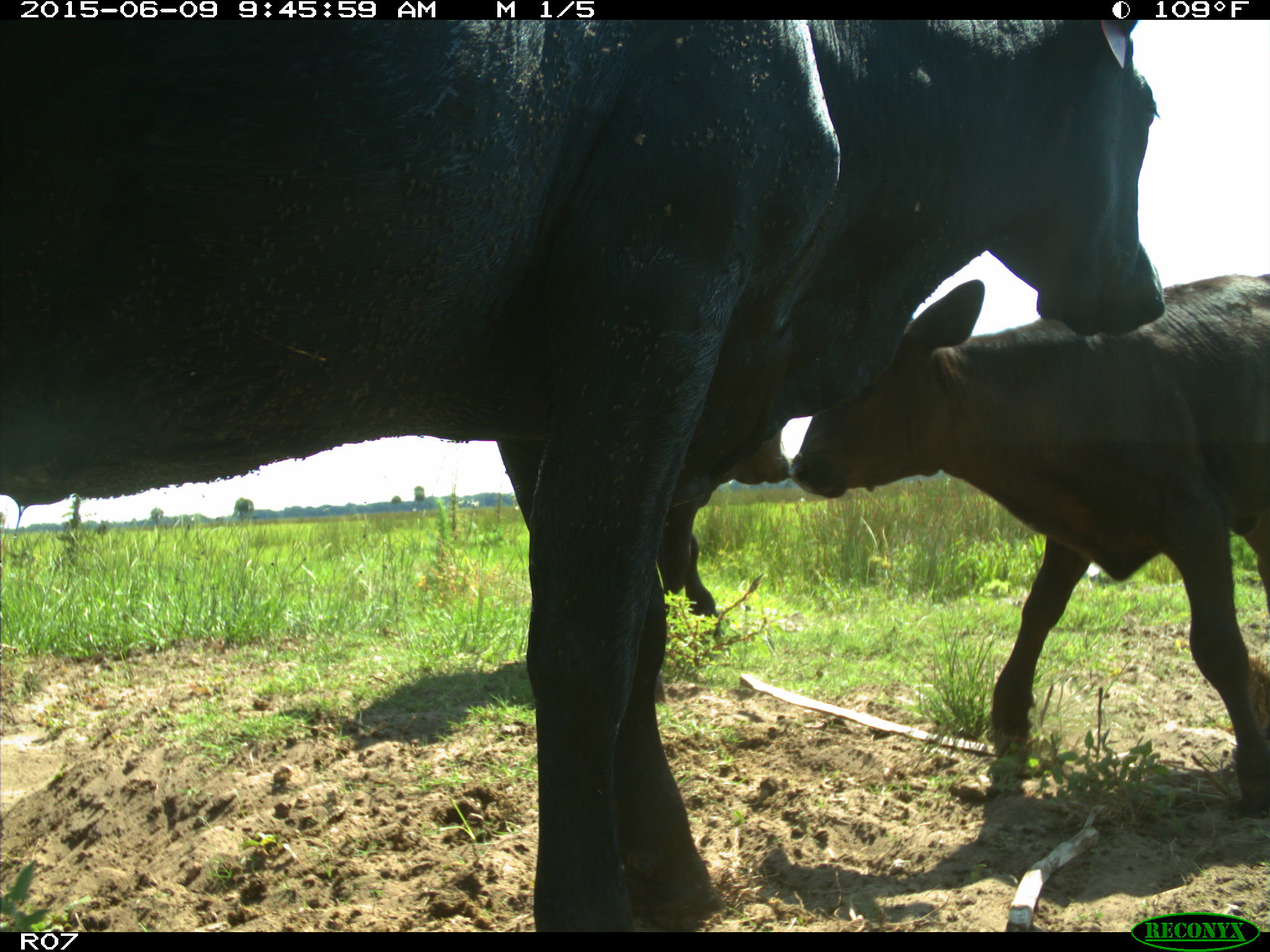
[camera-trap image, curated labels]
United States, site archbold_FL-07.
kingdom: Animalia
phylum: Chordata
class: Mammalia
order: Artiodactyla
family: Bovidae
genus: Bos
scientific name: Bos taurus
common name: domestic cow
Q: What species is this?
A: Bos taurus (domestic cow).